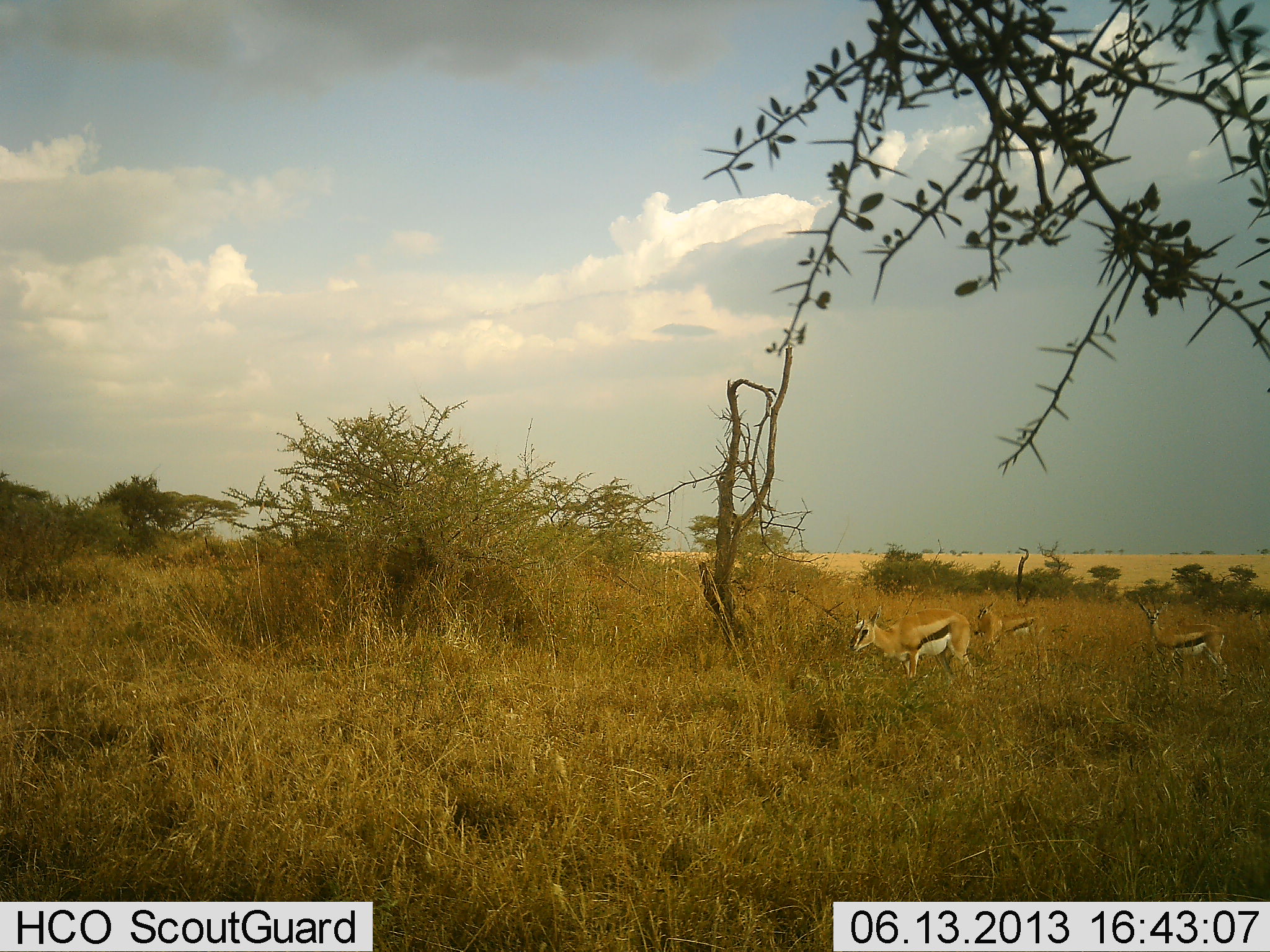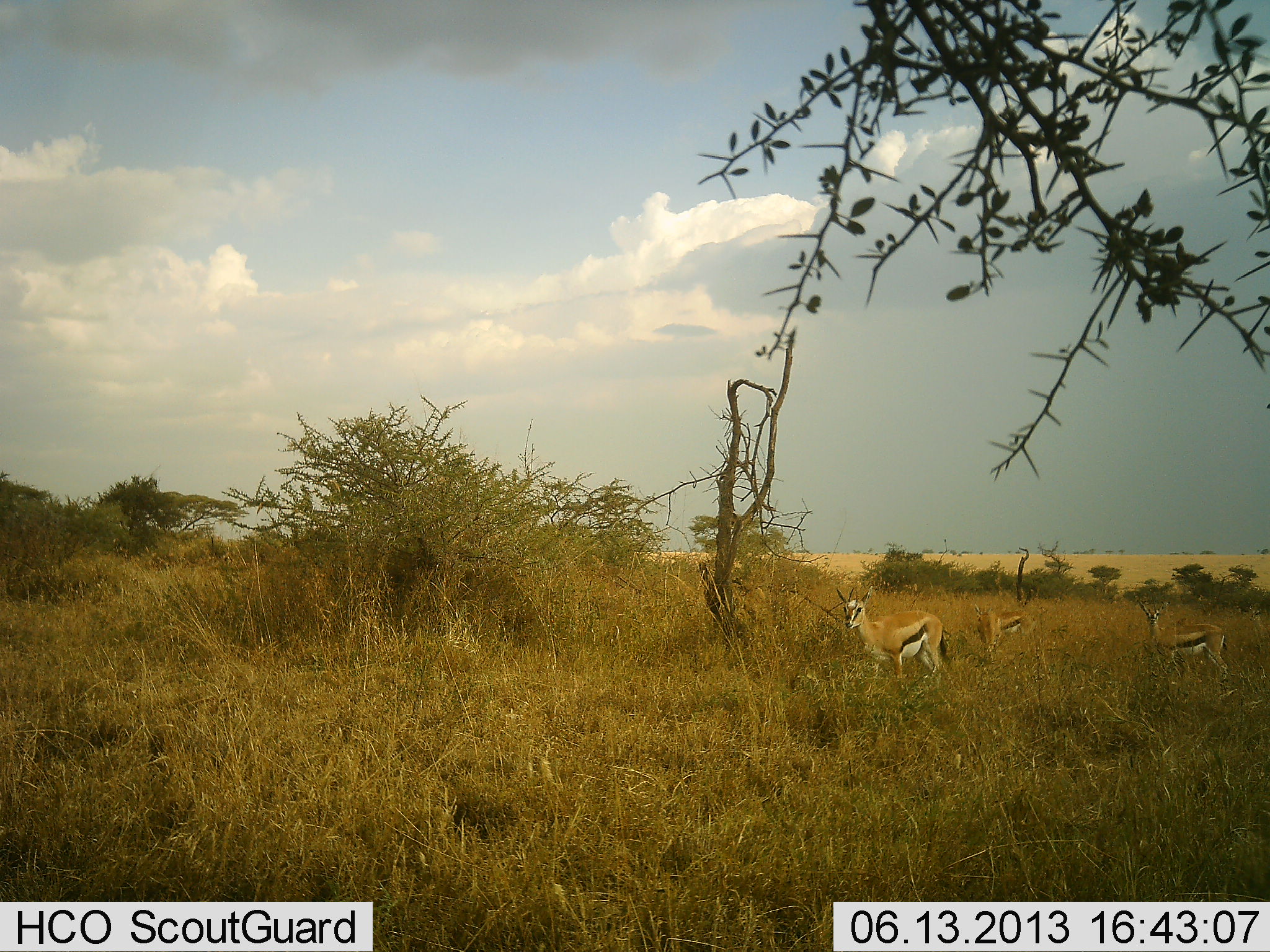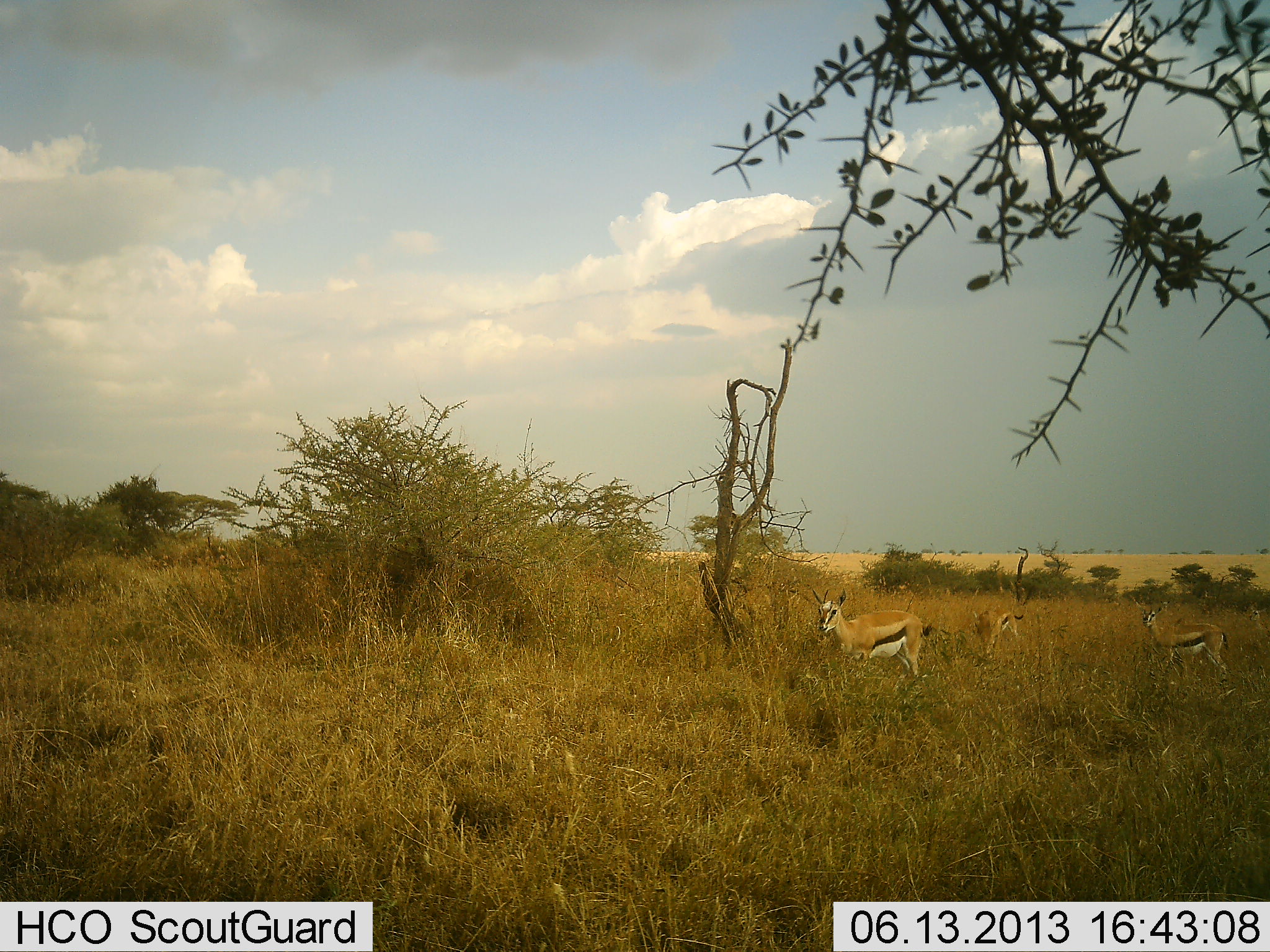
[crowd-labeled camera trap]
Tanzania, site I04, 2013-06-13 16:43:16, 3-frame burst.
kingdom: Animalia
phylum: Chordata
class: Mammalia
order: Artiodactyla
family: Bovidae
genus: Eudorcas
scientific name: Eudorcas thomsonii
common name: thomson's gazelle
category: gazellethomsons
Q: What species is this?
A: Gazellethomsons (thomson's gazelle) (Eudorcas thomsonii).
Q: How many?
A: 3.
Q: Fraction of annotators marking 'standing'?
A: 79%.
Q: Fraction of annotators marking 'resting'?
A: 0%.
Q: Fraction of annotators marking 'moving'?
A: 42%.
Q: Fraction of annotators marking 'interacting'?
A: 0%.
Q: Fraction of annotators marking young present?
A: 0%.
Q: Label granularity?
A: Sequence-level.